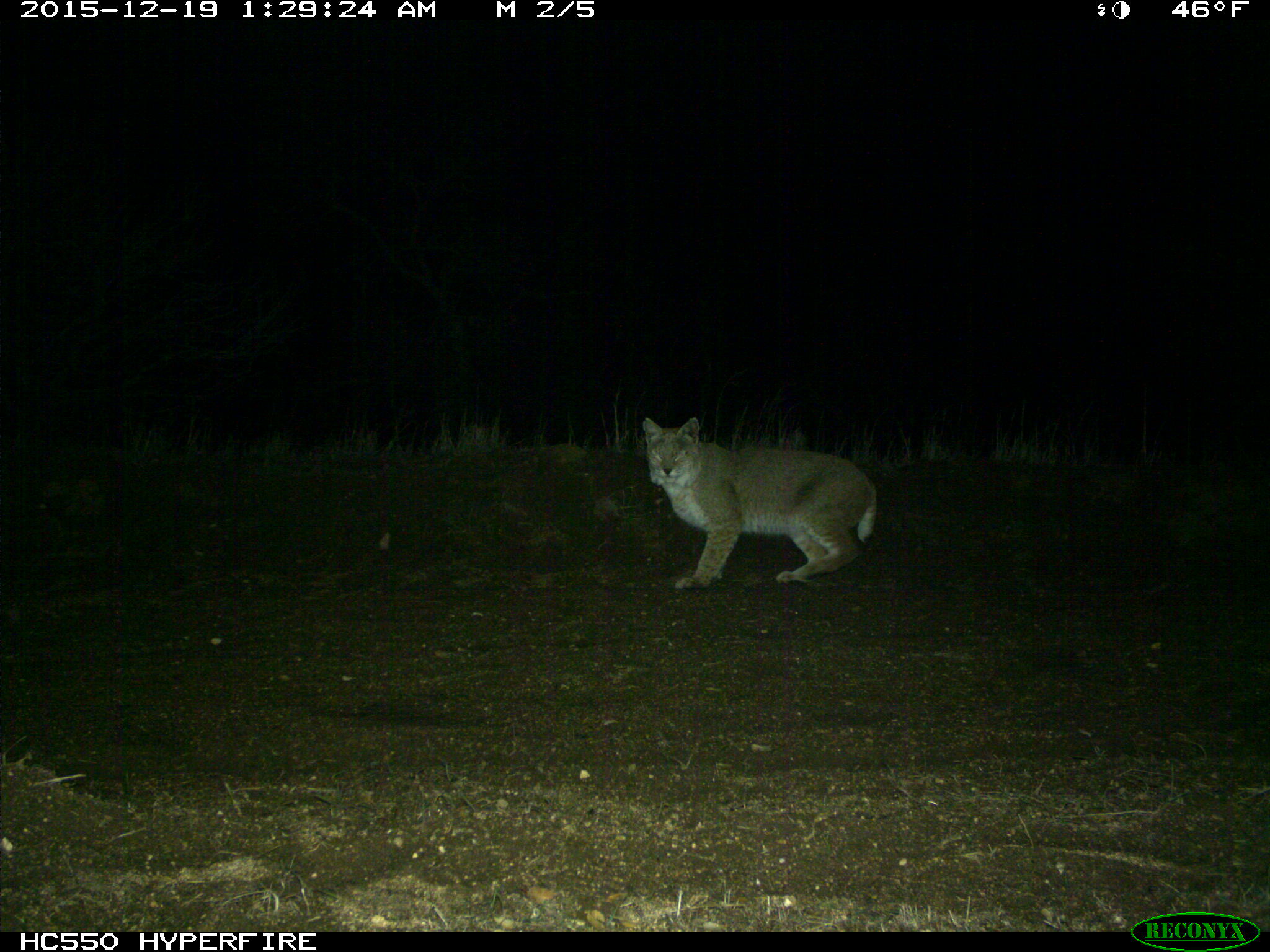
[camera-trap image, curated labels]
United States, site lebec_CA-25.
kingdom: Animalia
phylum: Chordata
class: Mammalia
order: Carnivora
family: Felidae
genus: Lynx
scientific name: Lynx rufus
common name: bobcat